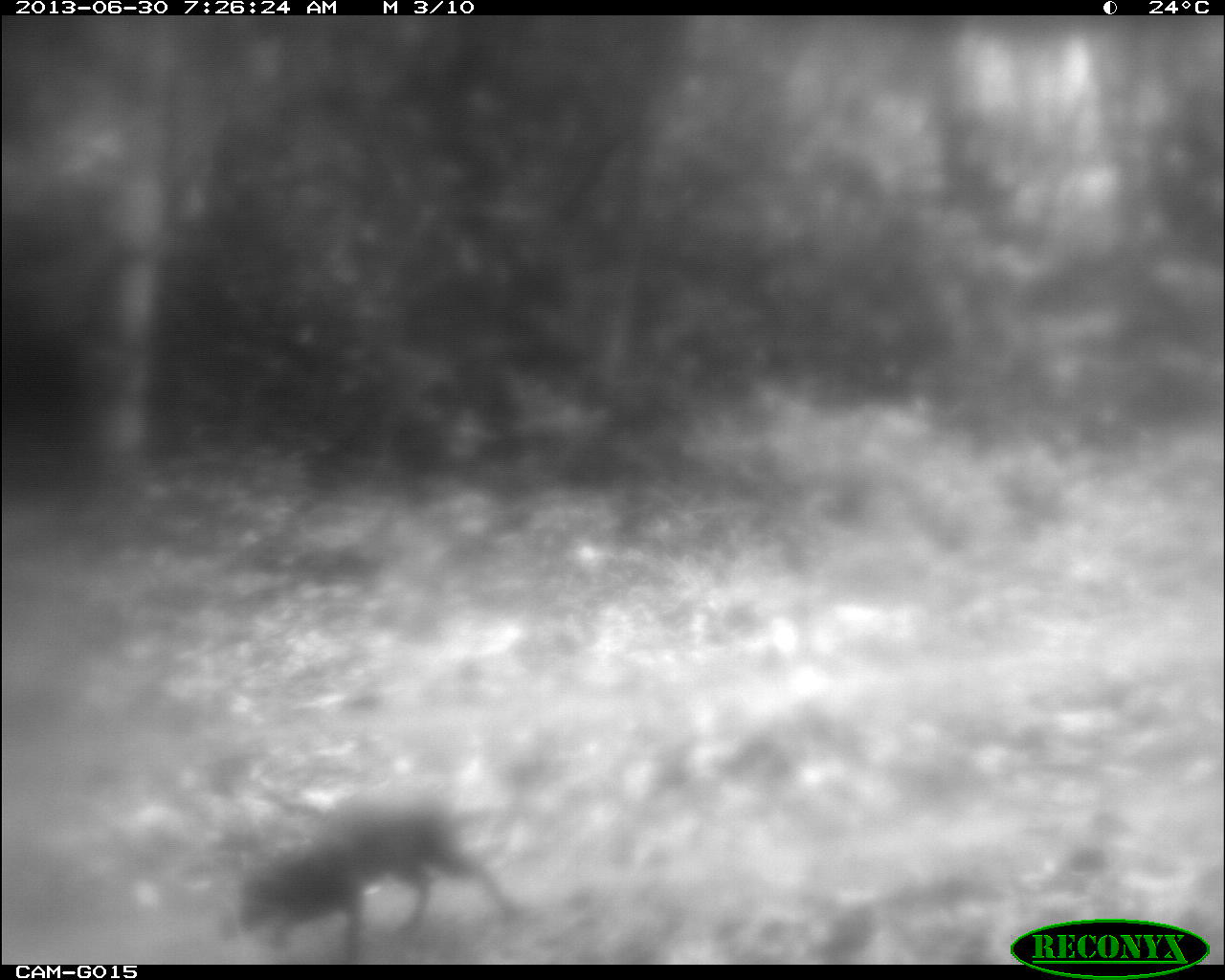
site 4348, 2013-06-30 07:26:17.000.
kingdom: Animalia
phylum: Chordata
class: Mammalia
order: Rodentia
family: Dasyproctidae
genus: Dasyprocta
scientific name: Dasyprocta punctata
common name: central american agouti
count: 1